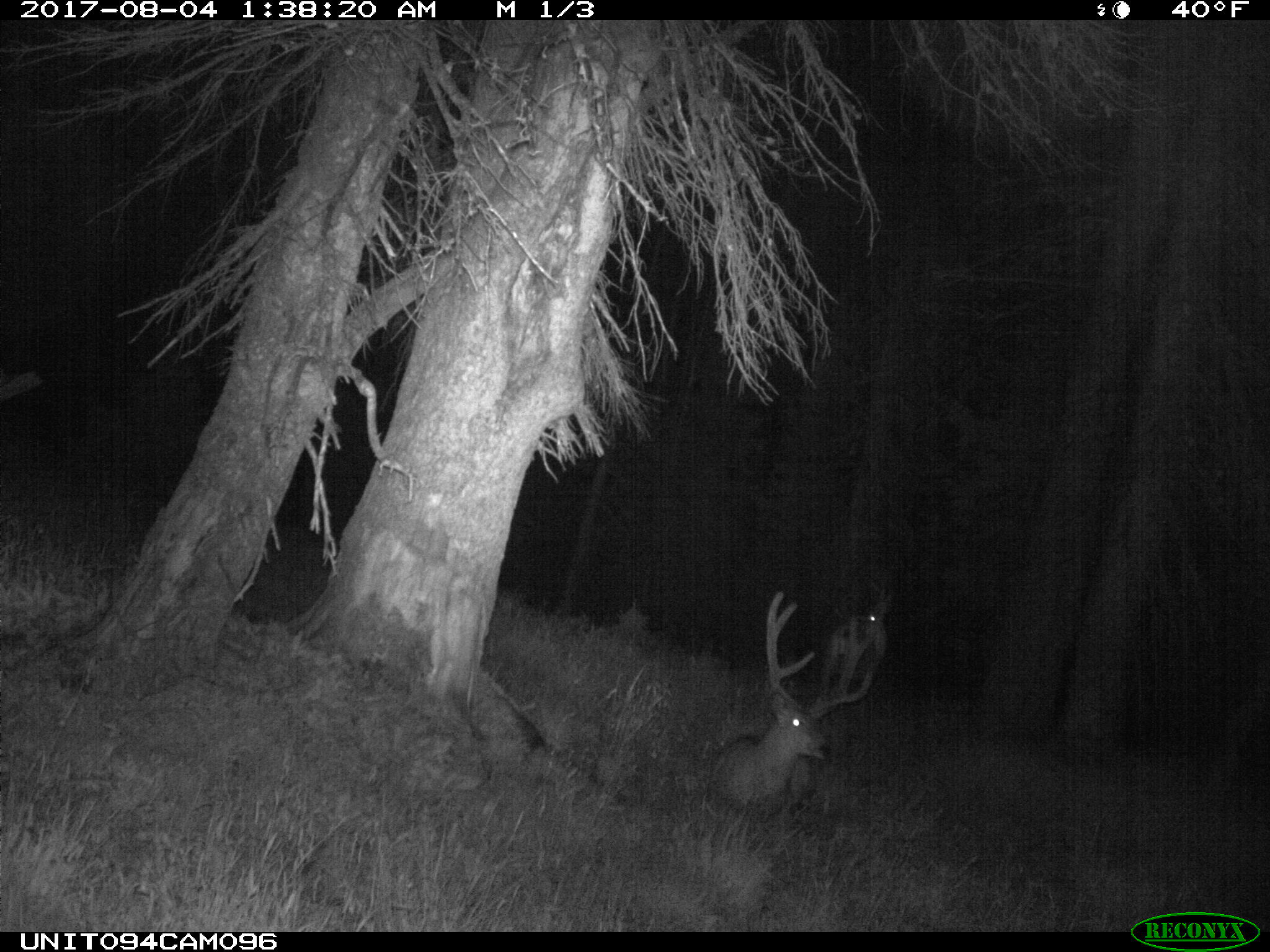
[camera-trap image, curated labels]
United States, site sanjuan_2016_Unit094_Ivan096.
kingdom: Animalia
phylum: Chordata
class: Mammalia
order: Artiodactyla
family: Cervidae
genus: Odocoileus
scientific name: Odocoileus hemionus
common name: mule deer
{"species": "Odocoileus hemionus (mule deer)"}